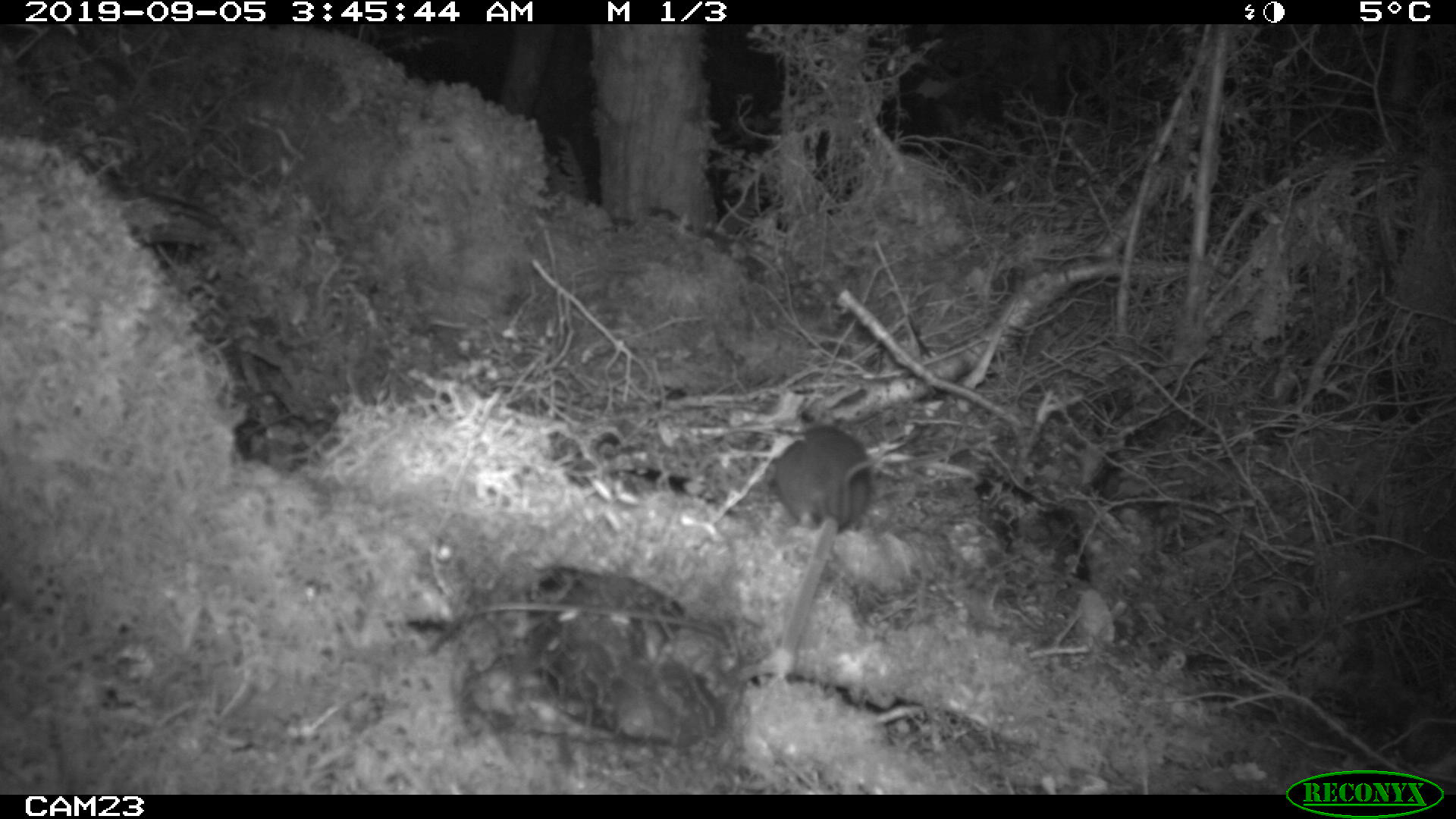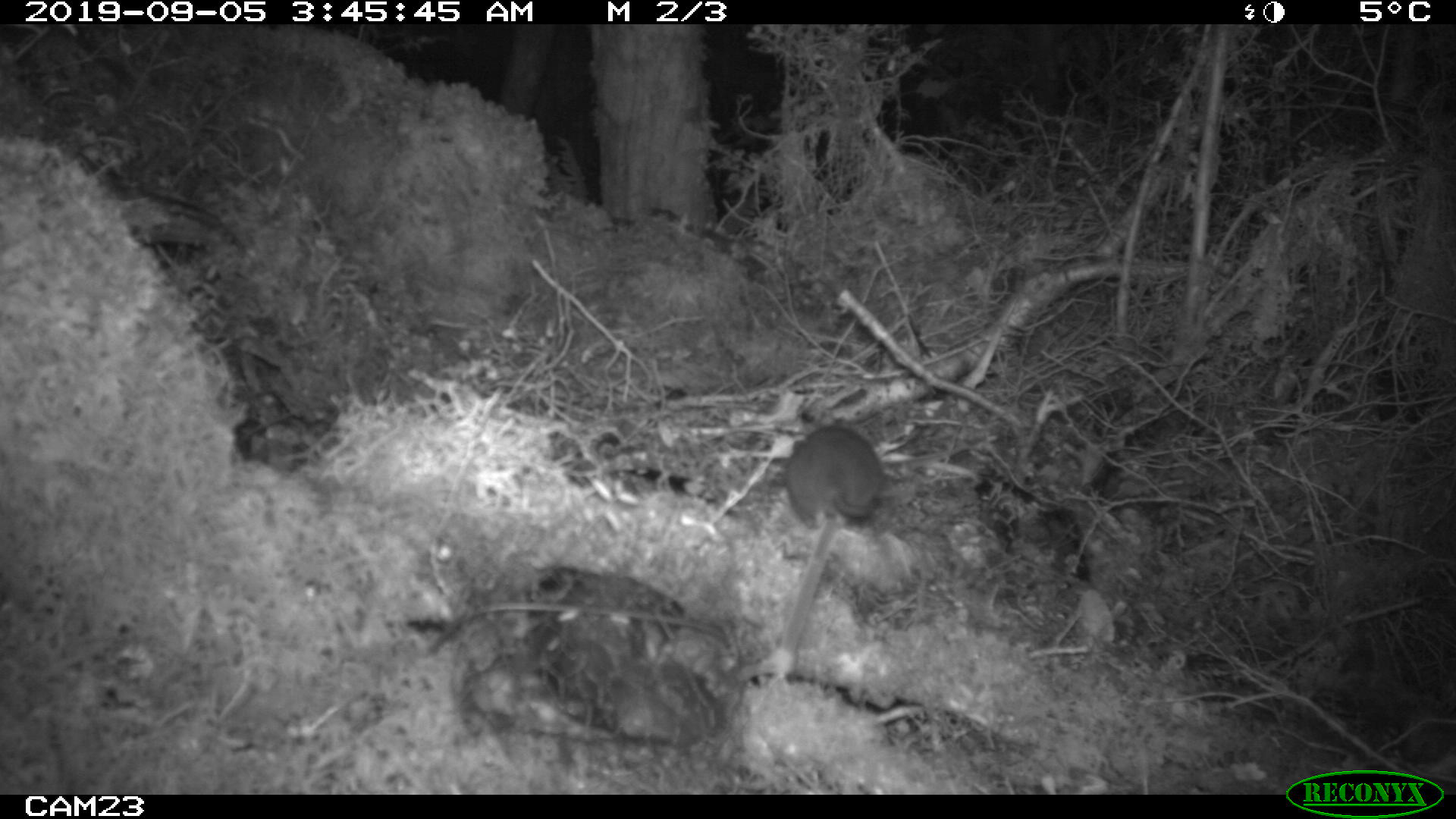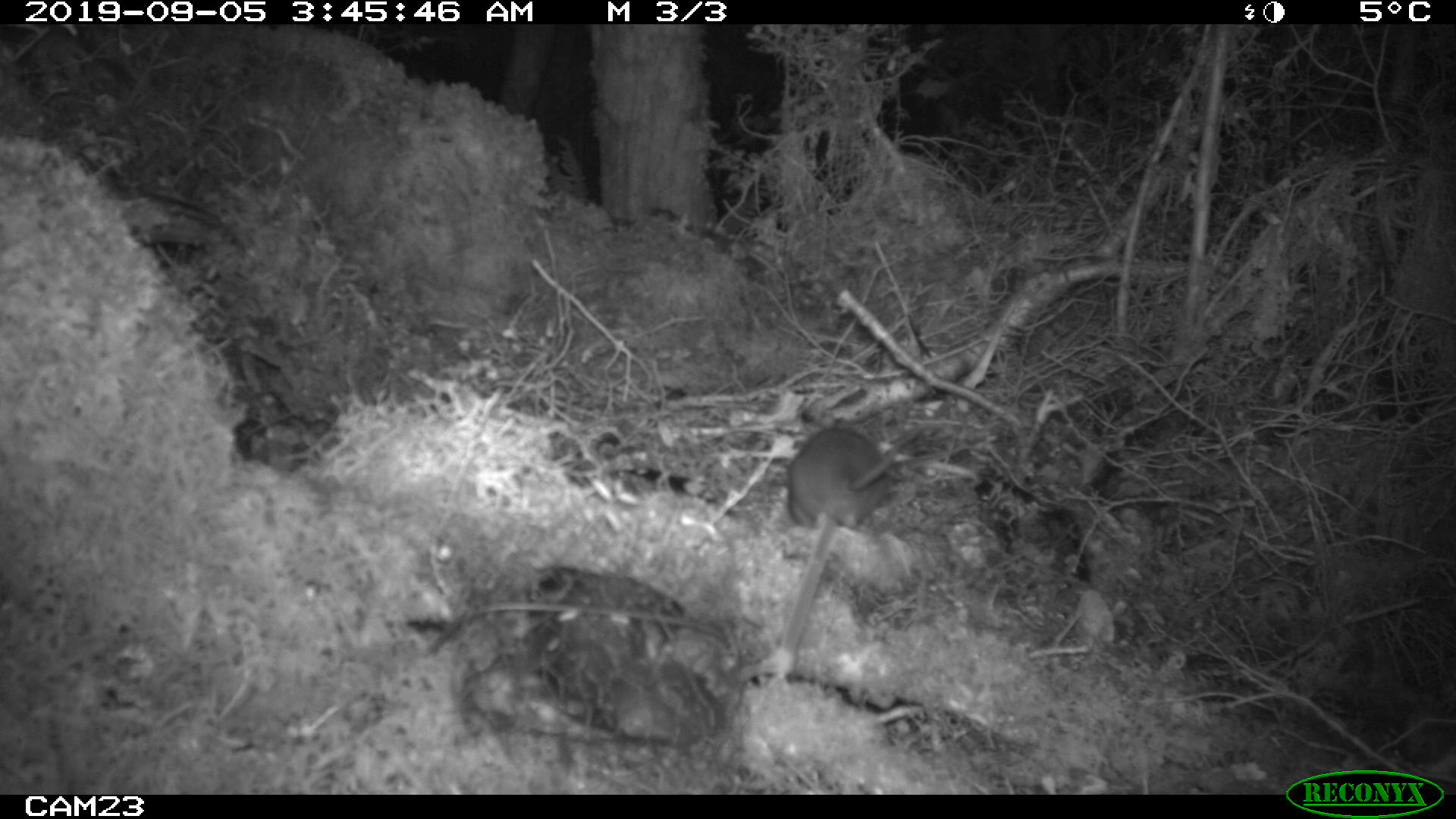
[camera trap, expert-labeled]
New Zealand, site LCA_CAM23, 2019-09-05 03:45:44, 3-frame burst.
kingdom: Animalia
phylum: Chordata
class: Mammalia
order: Rodentia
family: Muridae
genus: Rattus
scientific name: Rattus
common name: rat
Rat (Rattus).